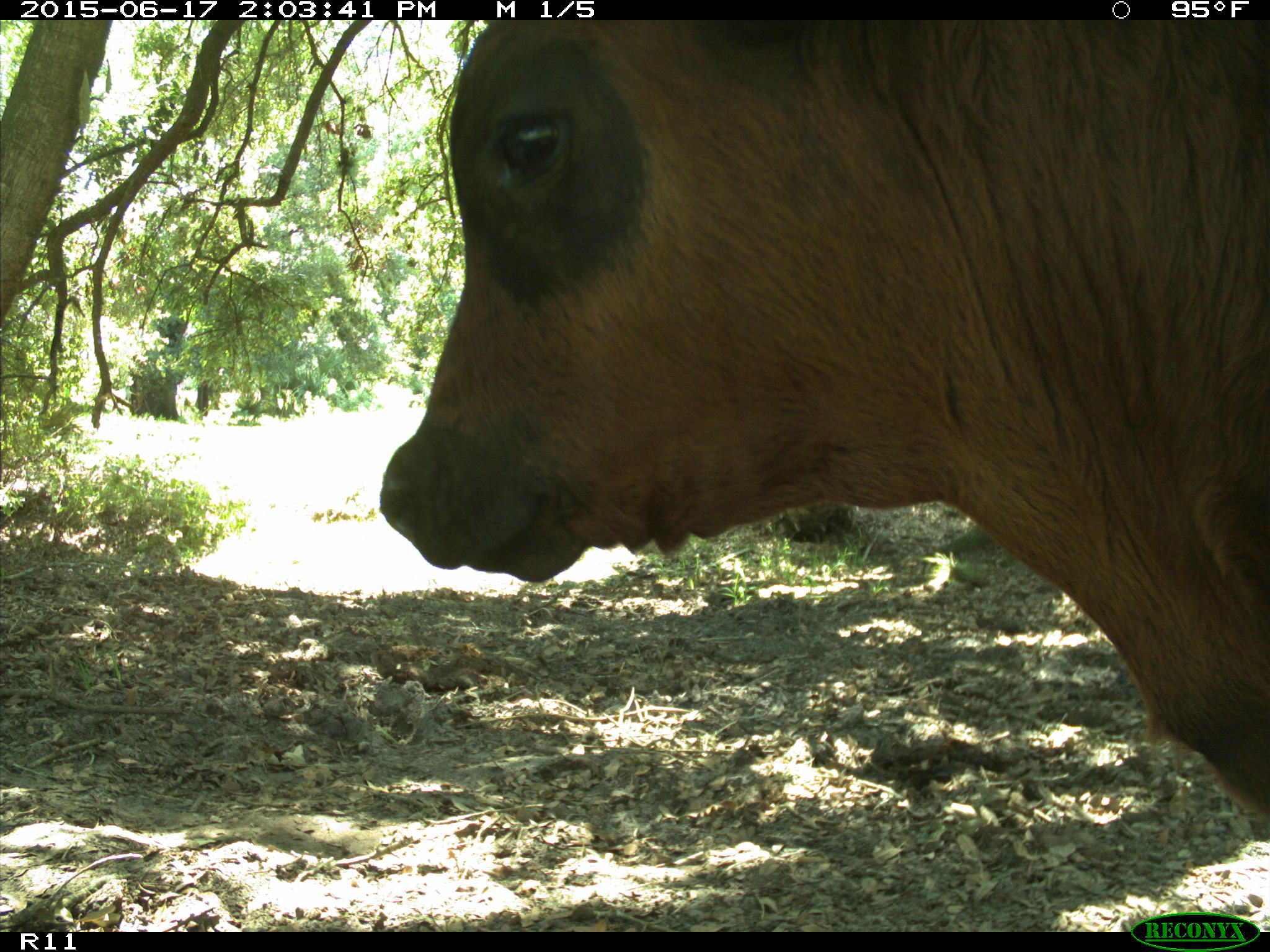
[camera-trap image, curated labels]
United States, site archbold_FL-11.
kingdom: Animalia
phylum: Chordata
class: Mammalia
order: Artiodactyla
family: Bovidae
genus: Bos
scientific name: Bos taurus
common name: domestic cow